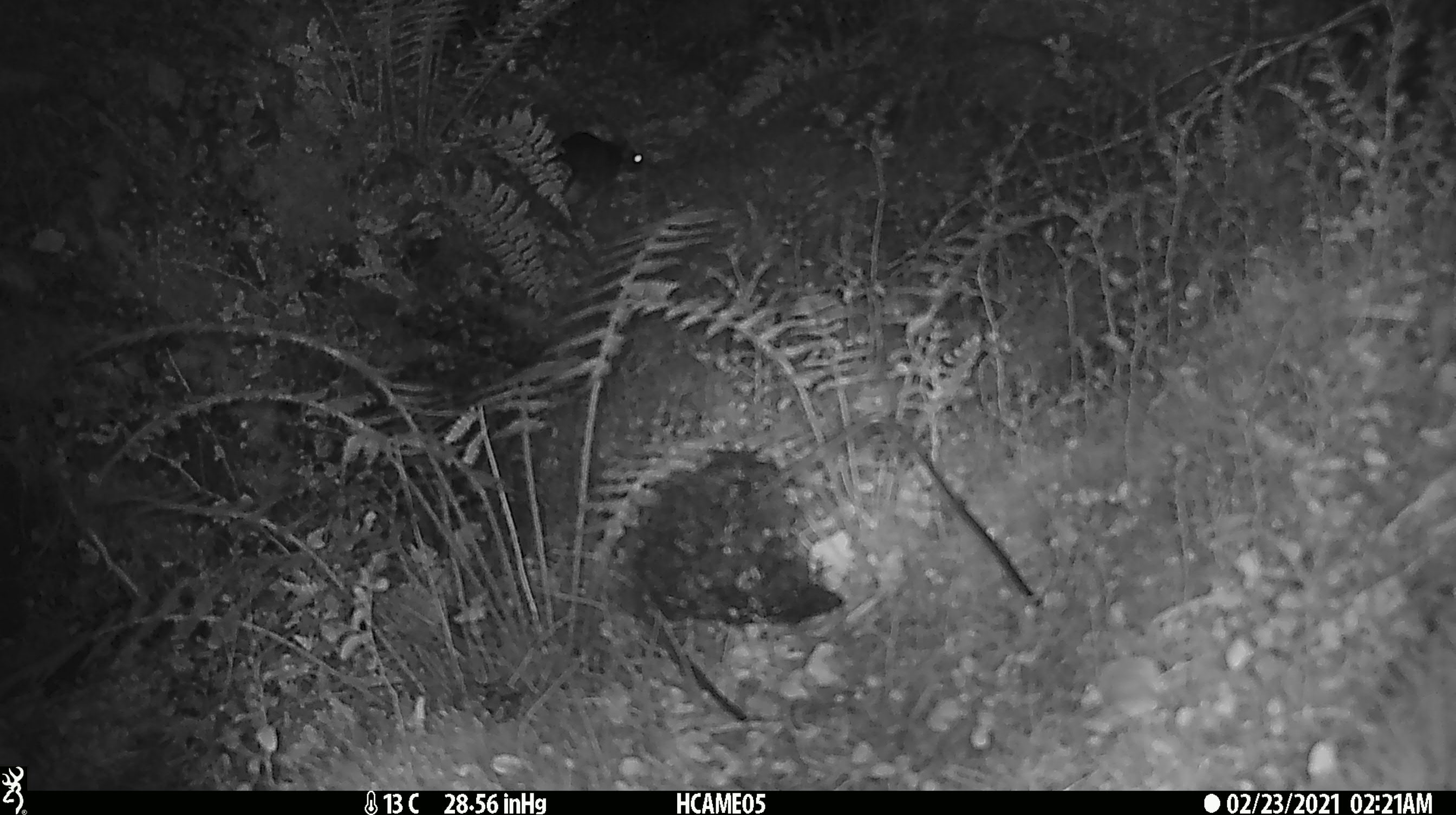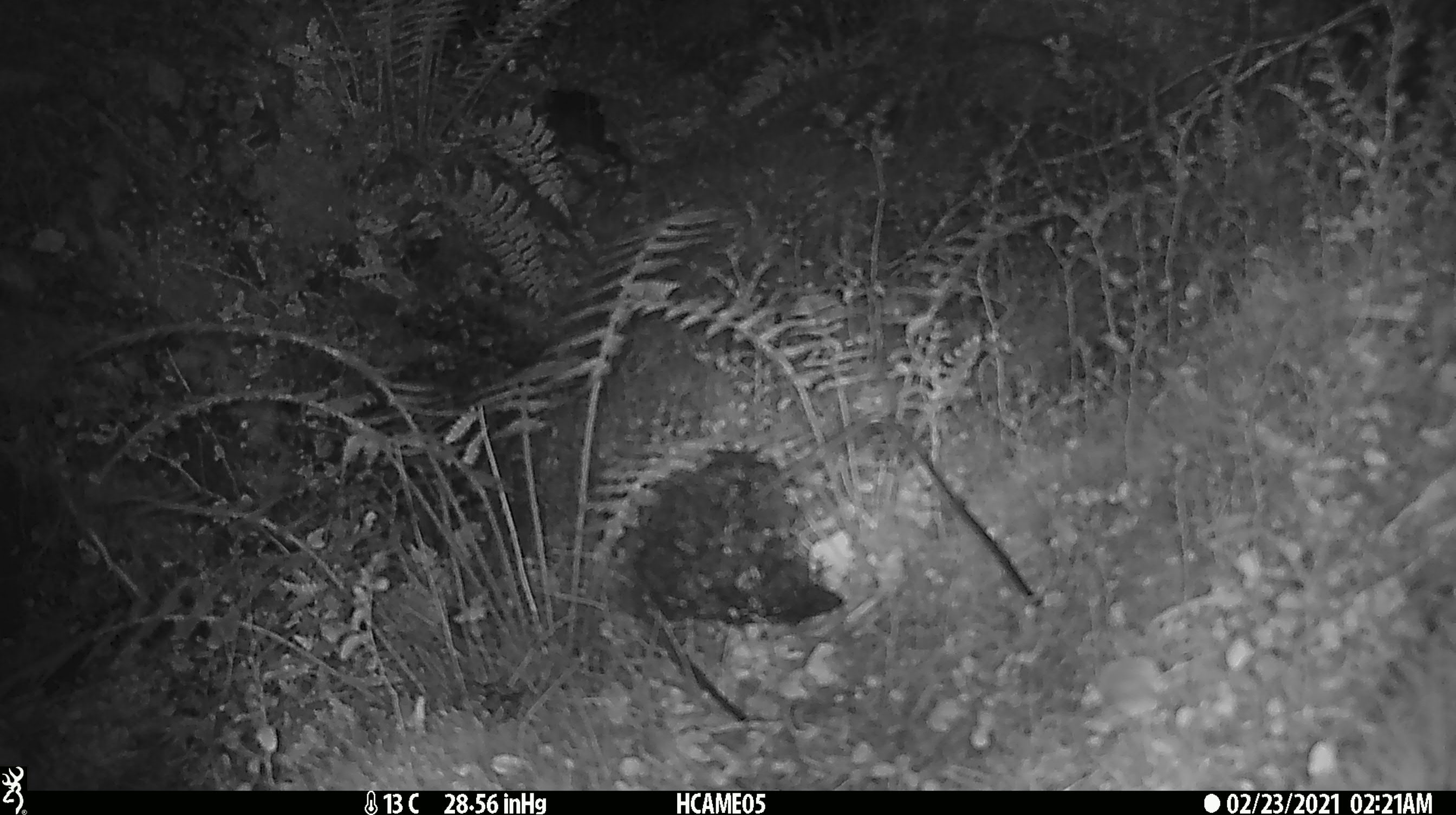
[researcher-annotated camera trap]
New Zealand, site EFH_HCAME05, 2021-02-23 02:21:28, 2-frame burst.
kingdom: Animalia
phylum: Chordata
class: Mammalia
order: Rodentia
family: Muridae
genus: Rattus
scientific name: Rattus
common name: rat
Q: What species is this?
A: Rat (Rattus).